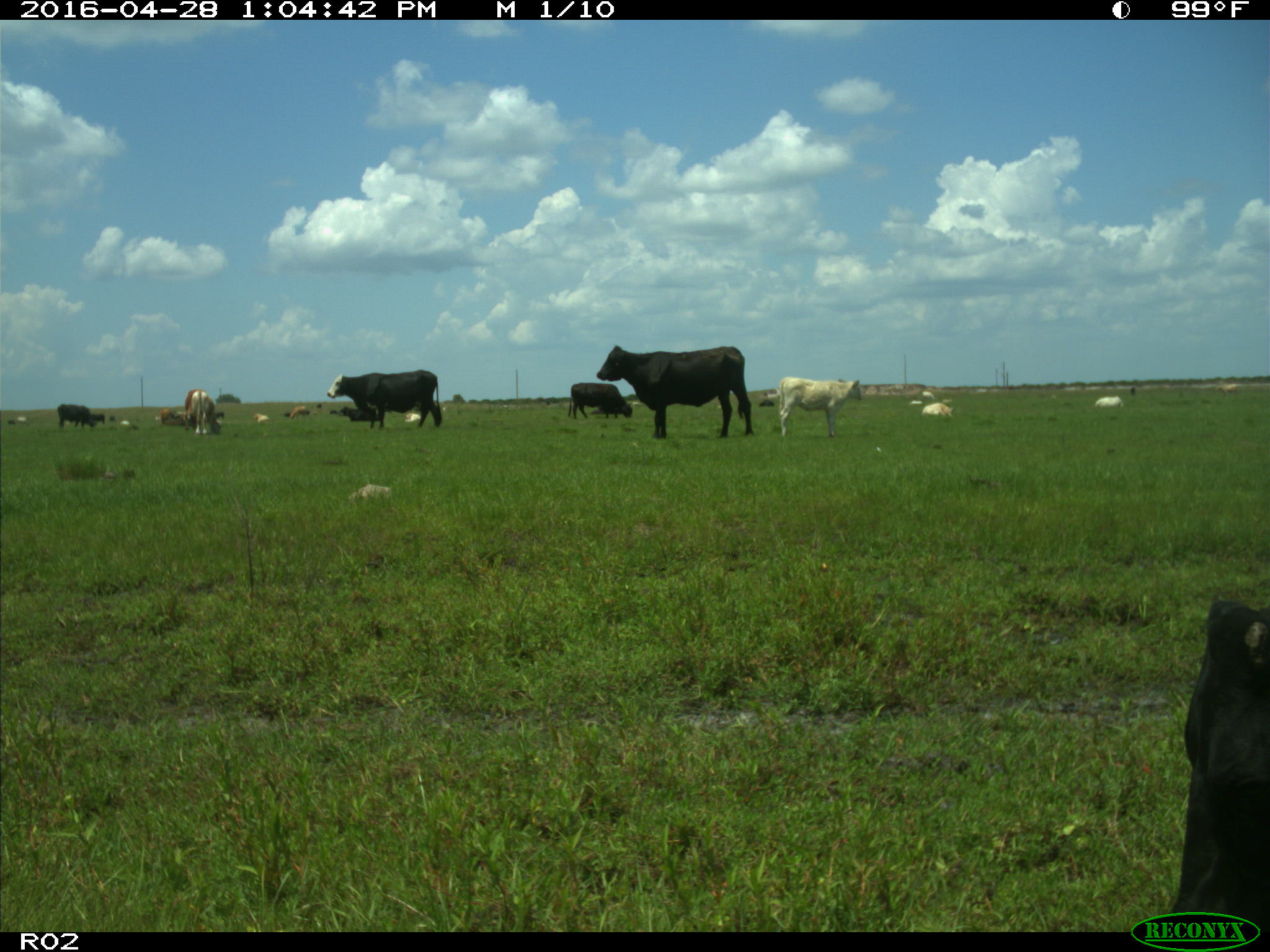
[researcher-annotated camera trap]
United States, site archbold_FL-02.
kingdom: Animalia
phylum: Chordata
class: Mammalia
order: Artiodactyla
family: Bovidae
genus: Bos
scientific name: Bos taurus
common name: domestic cow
Bos taurus (domestic cow).